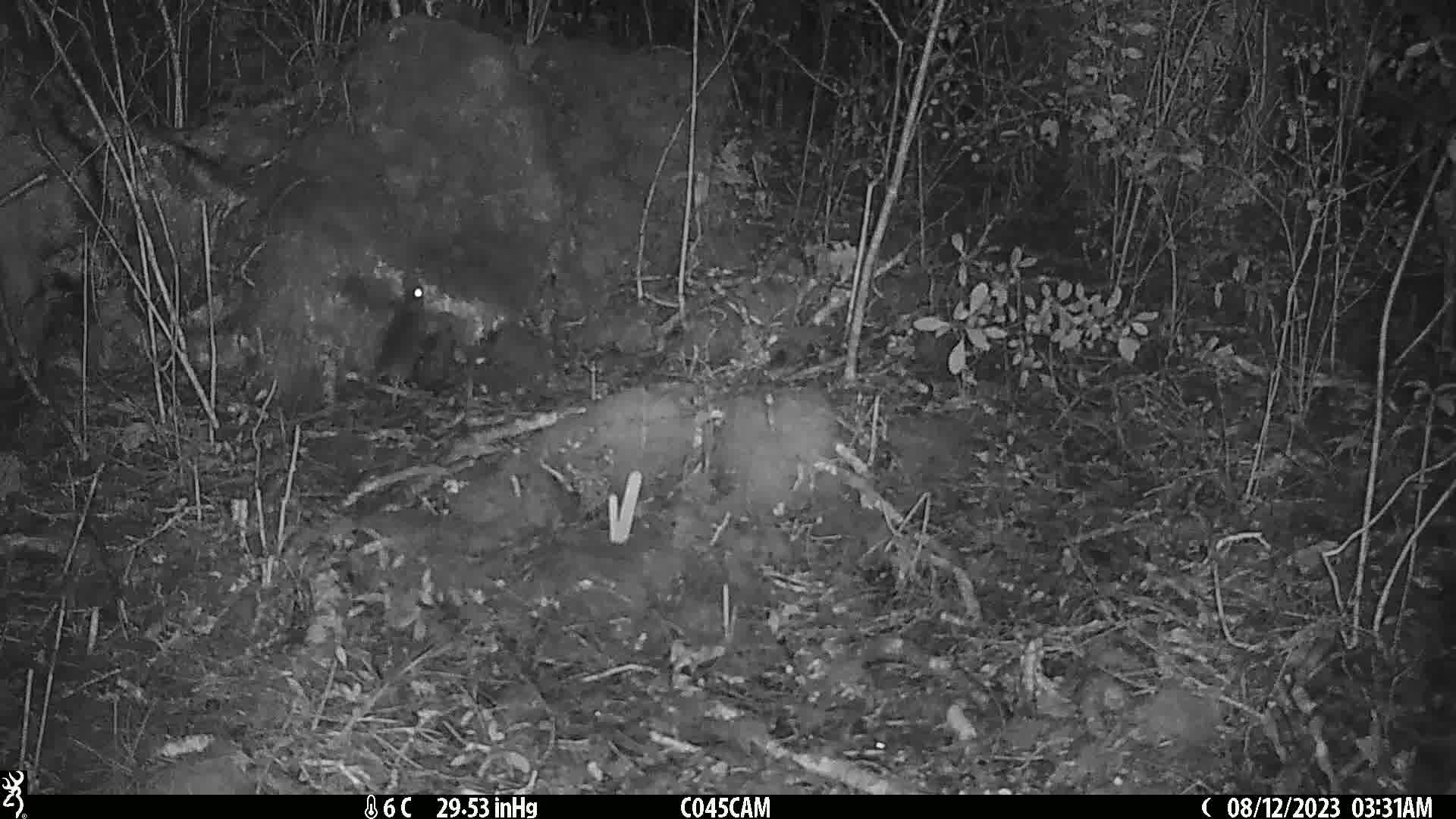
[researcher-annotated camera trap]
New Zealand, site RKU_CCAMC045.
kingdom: Animalia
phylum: Chordata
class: Mammalia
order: Rodentia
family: Muridae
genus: Rattus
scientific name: Rattus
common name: rat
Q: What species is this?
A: Rat (Rattus).